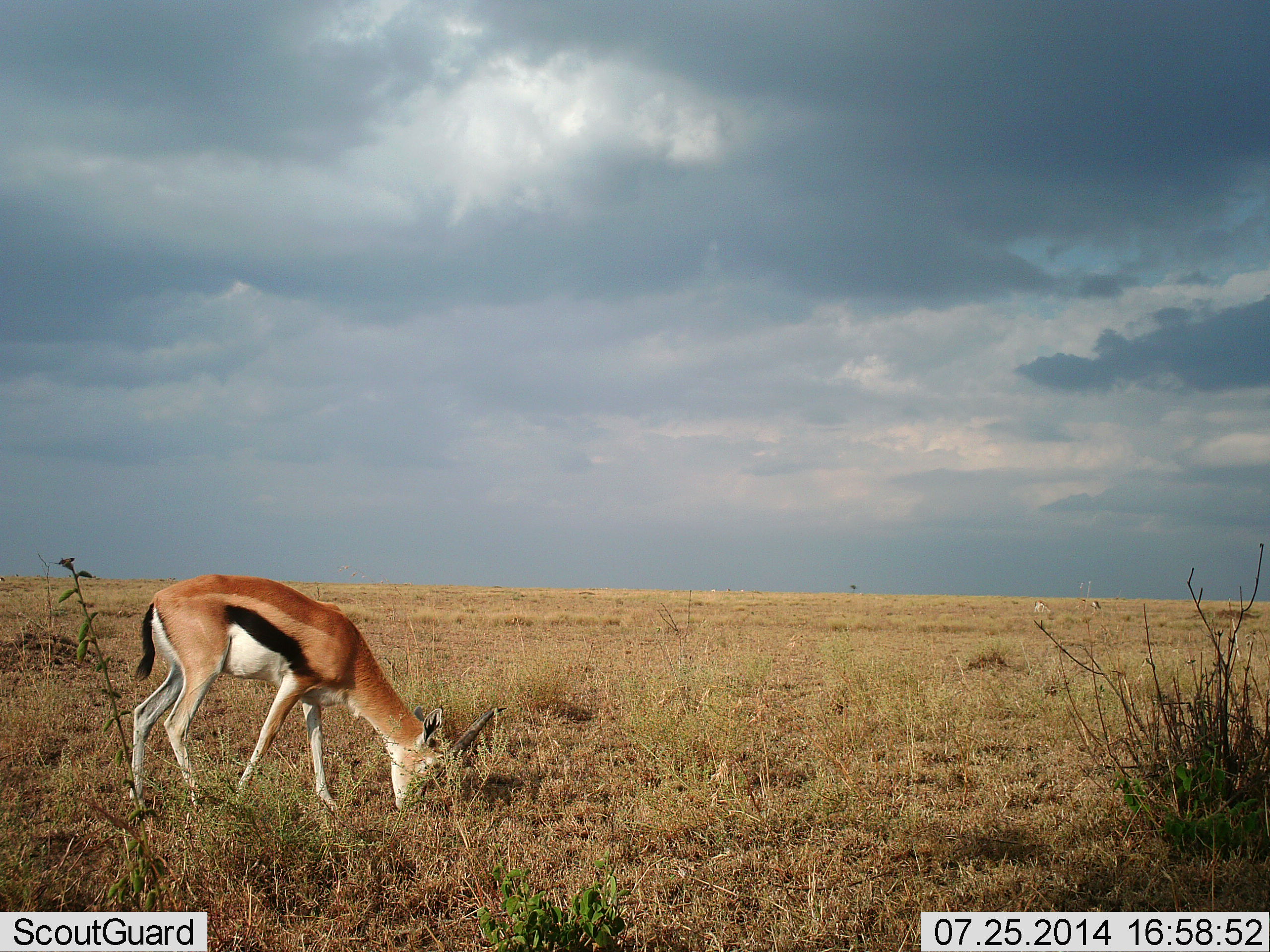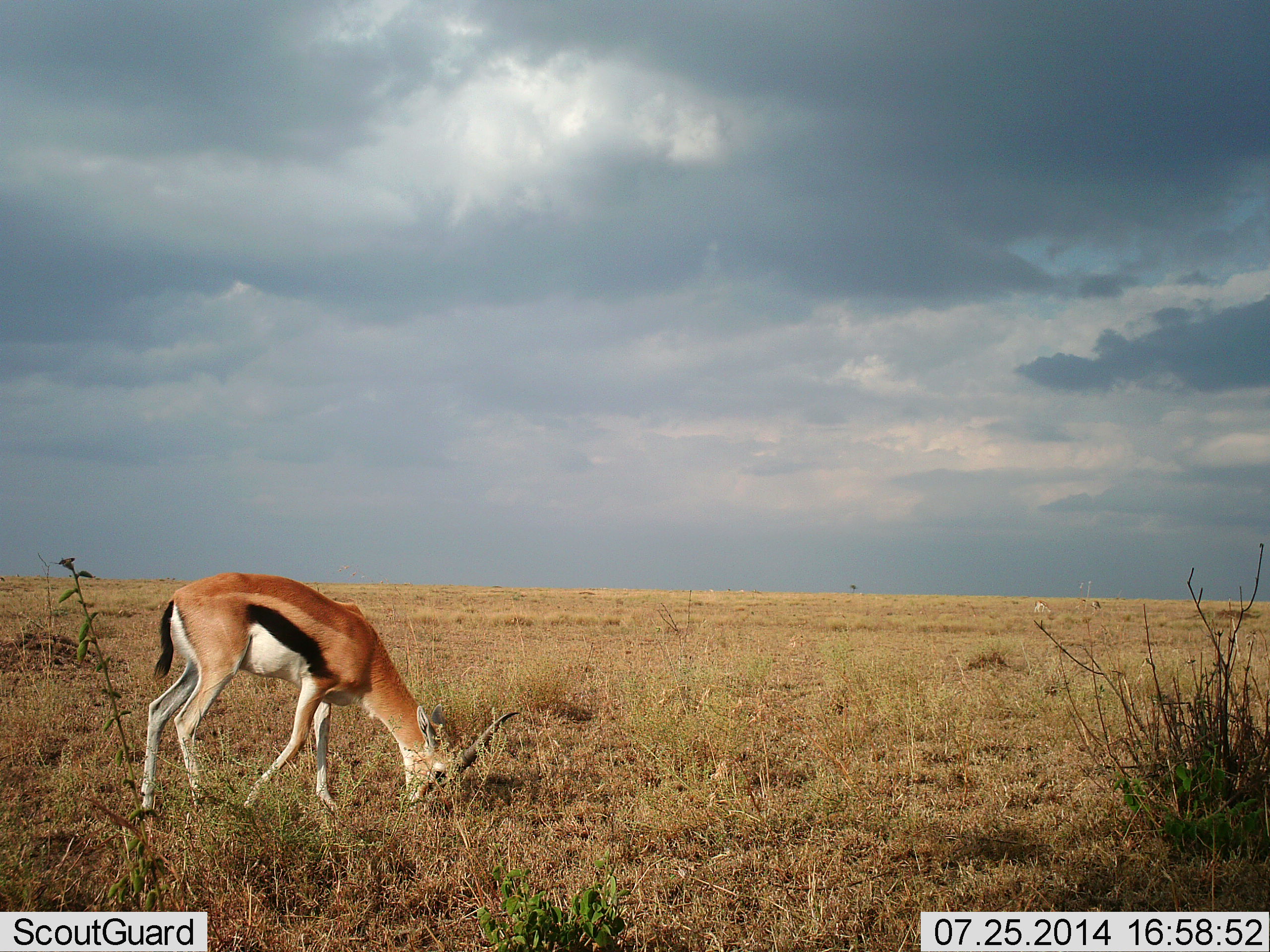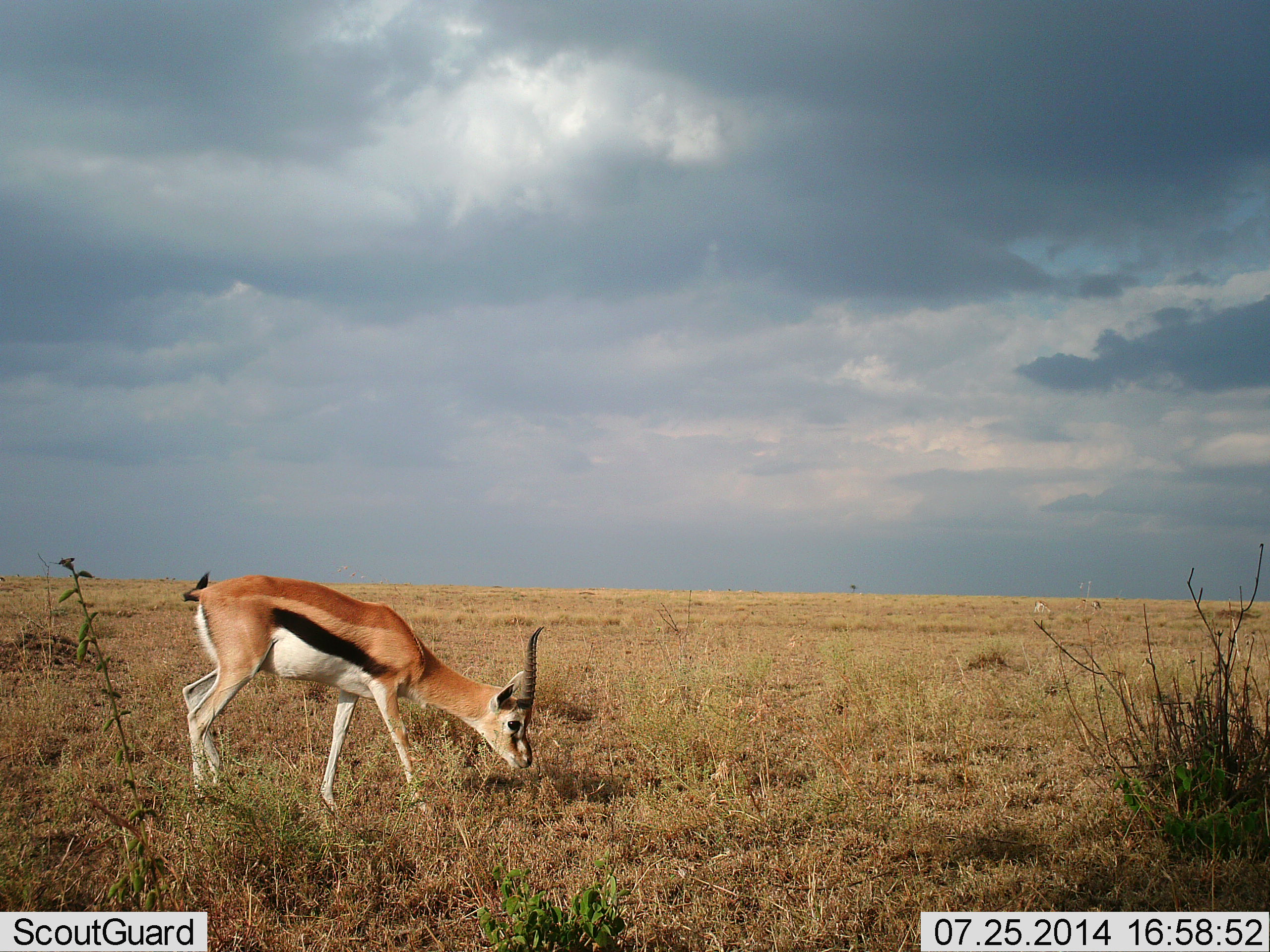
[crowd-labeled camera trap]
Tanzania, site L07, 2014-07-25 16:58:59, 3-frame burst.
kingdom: Animalia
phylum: Chordata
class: Mammalia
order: Artiodactyla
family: Bovidae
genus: Eudorcas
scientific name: Eudorcas thomsonii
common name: thomson's gazelle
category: gazellethomsons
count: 1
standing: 10%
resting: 0%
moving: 0%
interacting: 0%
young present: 0%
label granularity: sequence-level